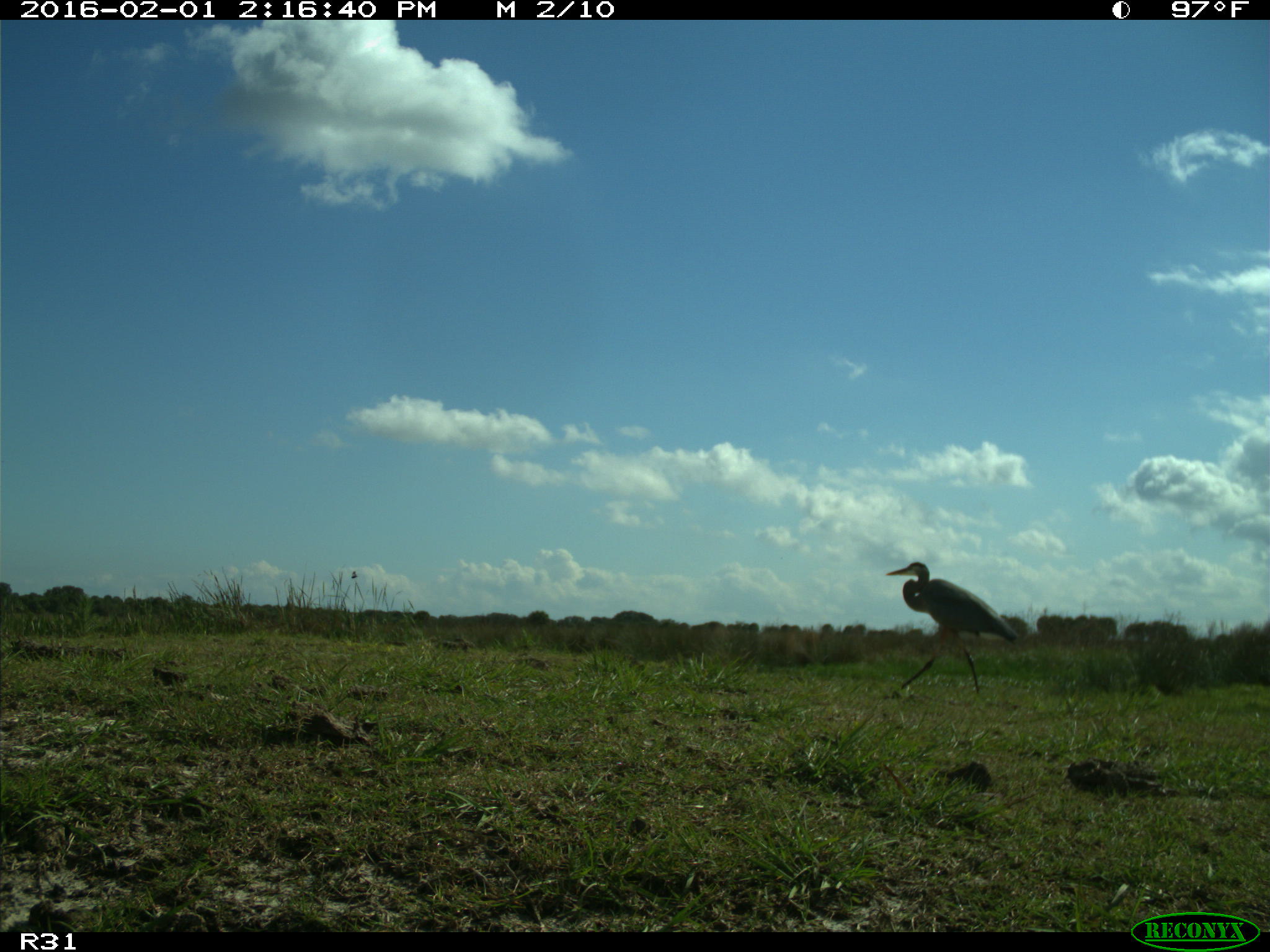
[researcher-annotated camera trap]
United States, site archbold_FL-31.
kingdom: Animalia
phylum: Chordata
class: Aves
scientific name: Aves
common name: birds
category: unidentified bird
Unidentified bird (birds) (Aves).